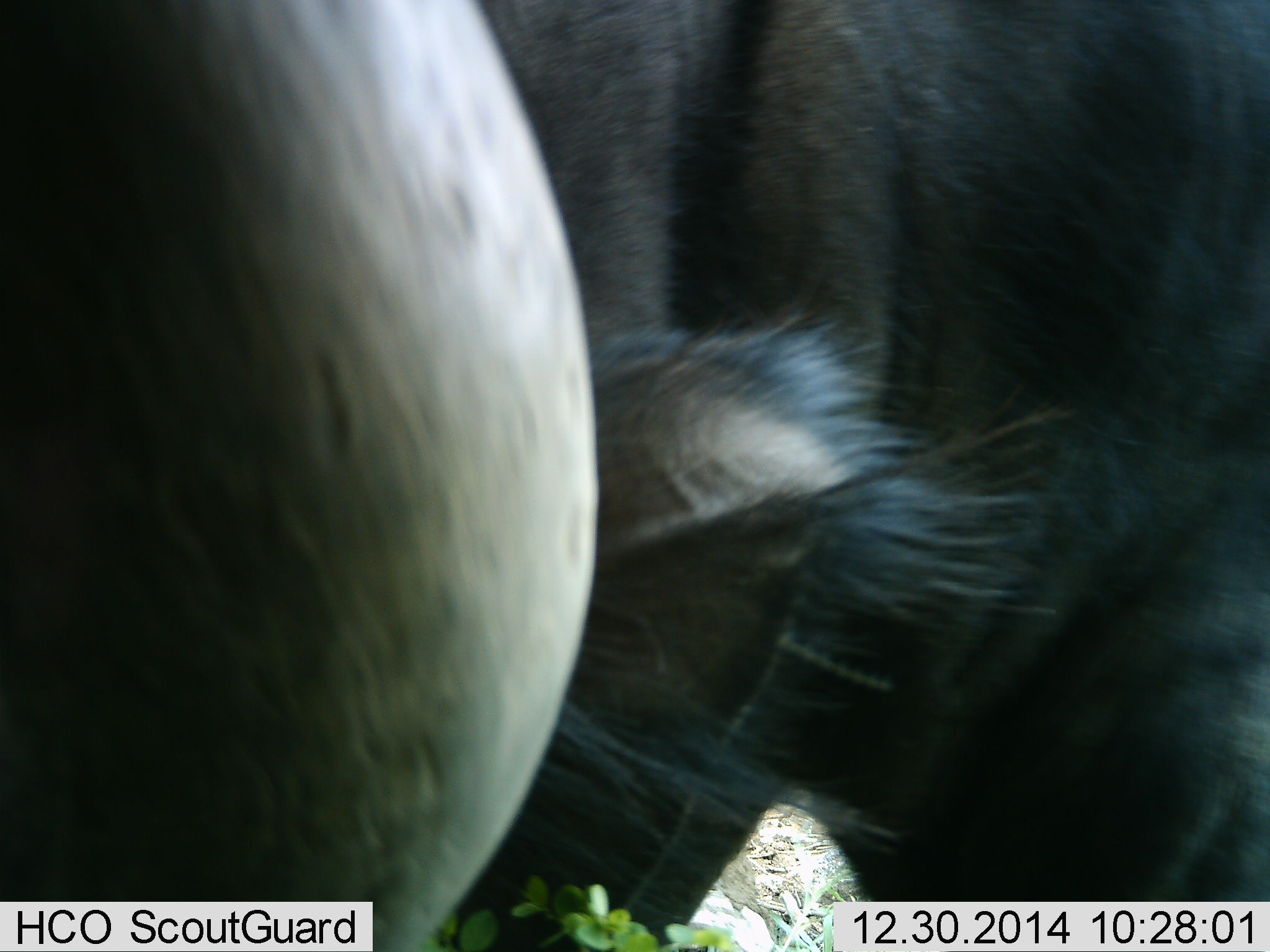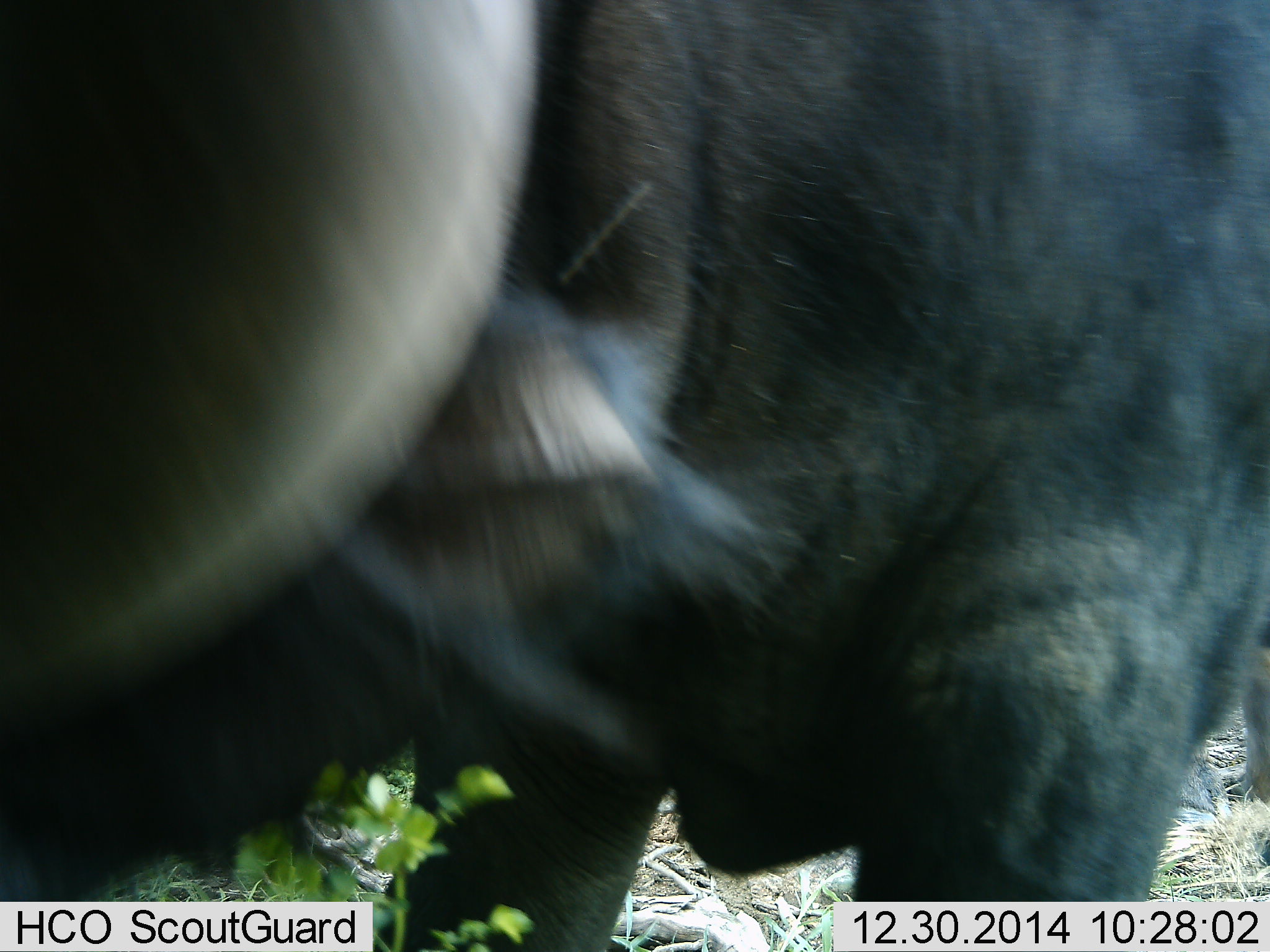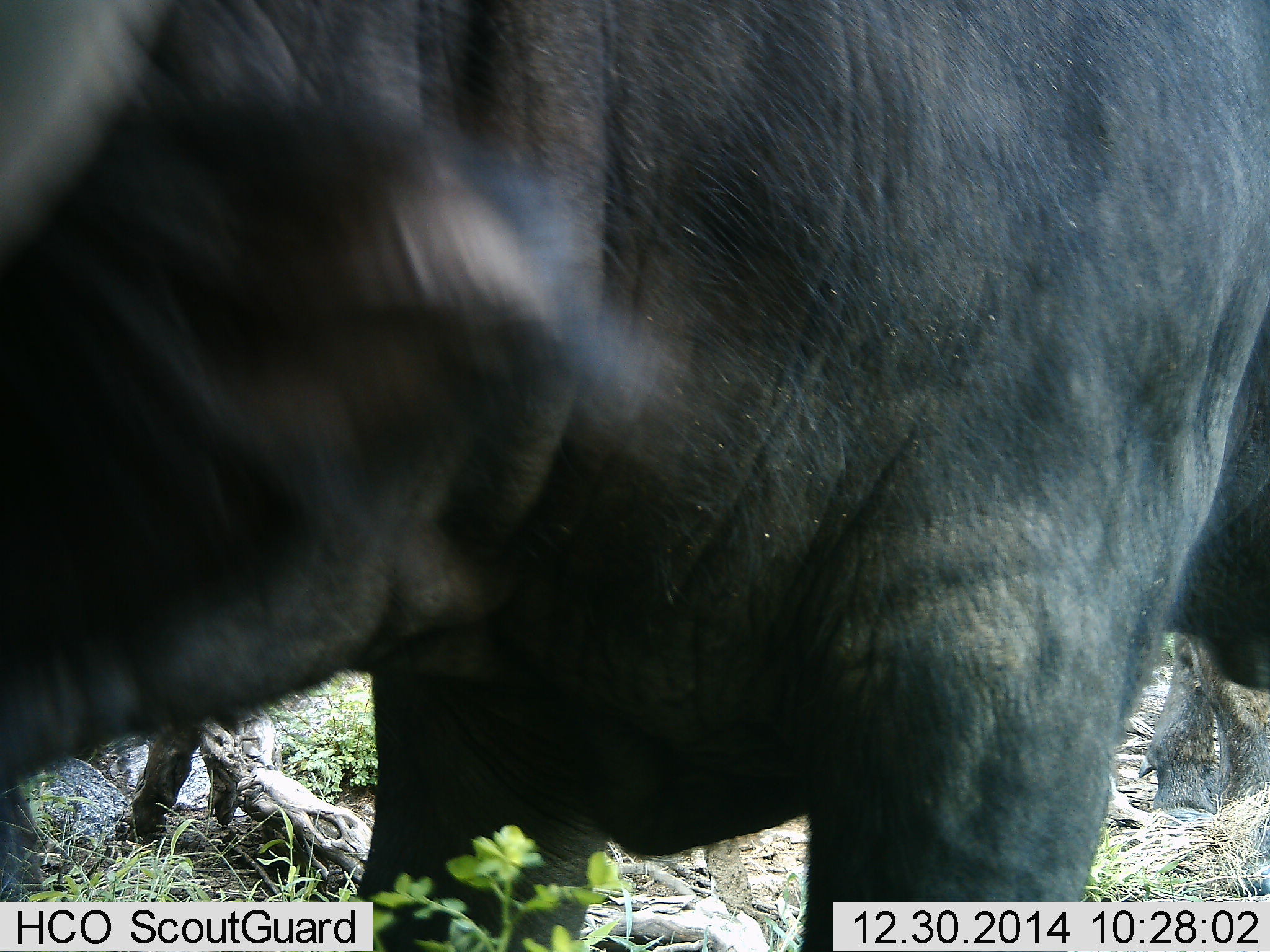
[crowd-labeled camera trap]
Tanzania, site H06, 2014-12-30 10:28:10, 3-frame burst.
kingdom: Animalia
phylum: Chordata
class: Mammalia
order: Artiodactyla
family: Bovidae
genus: Syncerus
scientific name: Syncerus caffer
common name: cape buffalo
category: buffalo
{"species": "buffalo (cape buffalo) (Syncerus caffer)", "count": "1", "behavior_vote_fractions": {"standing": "60%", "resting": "0%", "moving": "20%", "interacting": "20%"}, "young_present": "0%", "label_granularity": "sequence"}